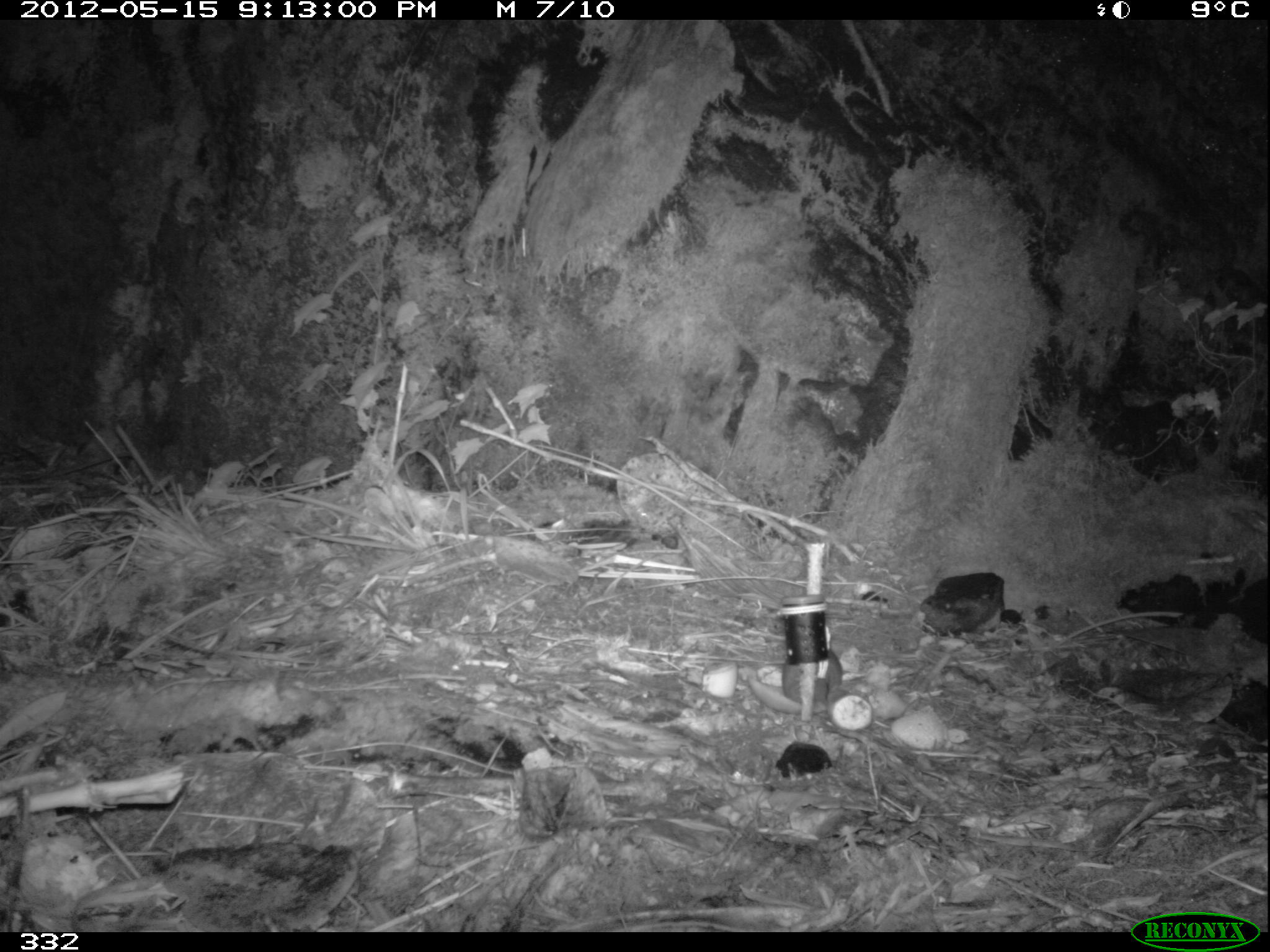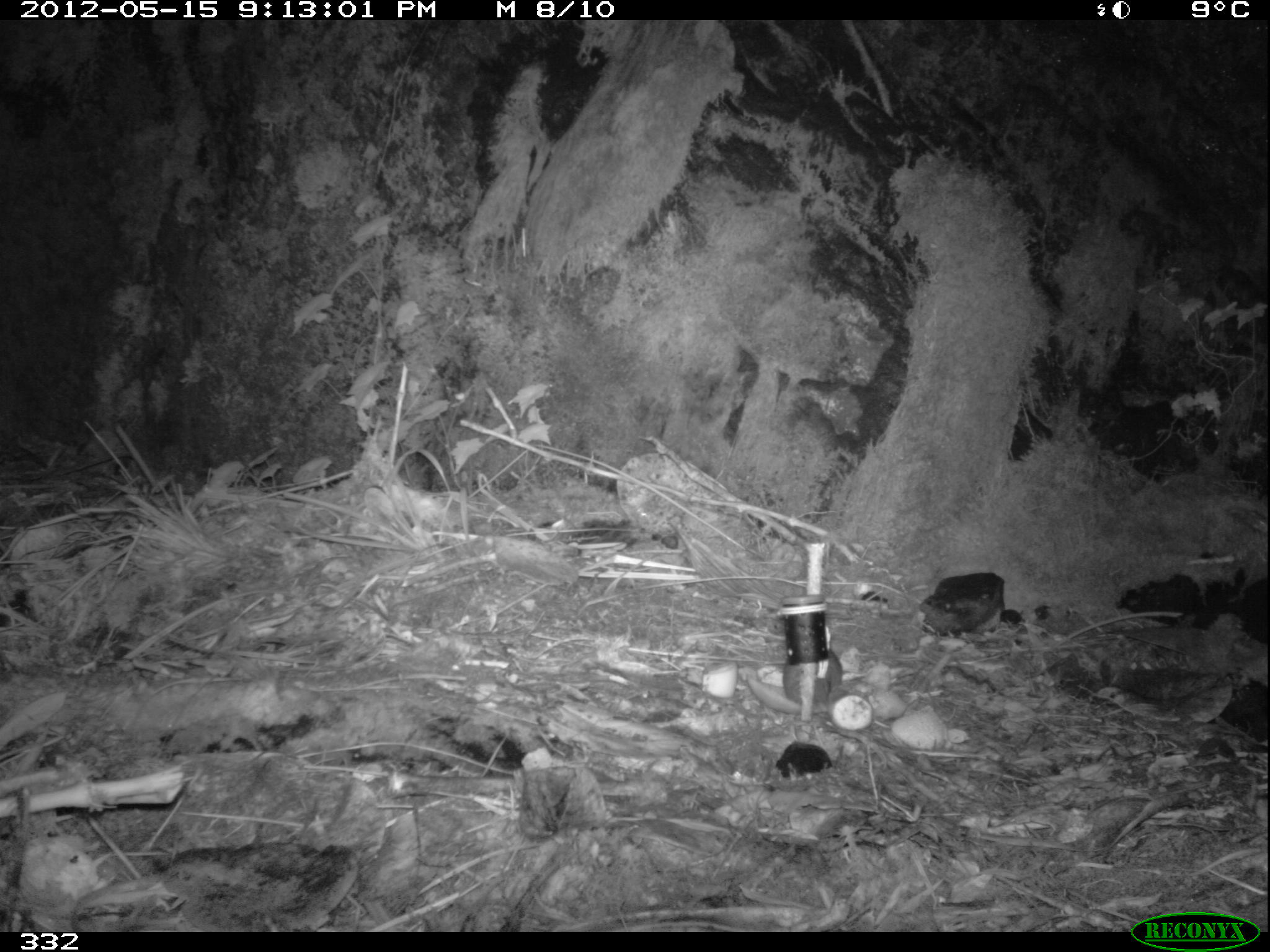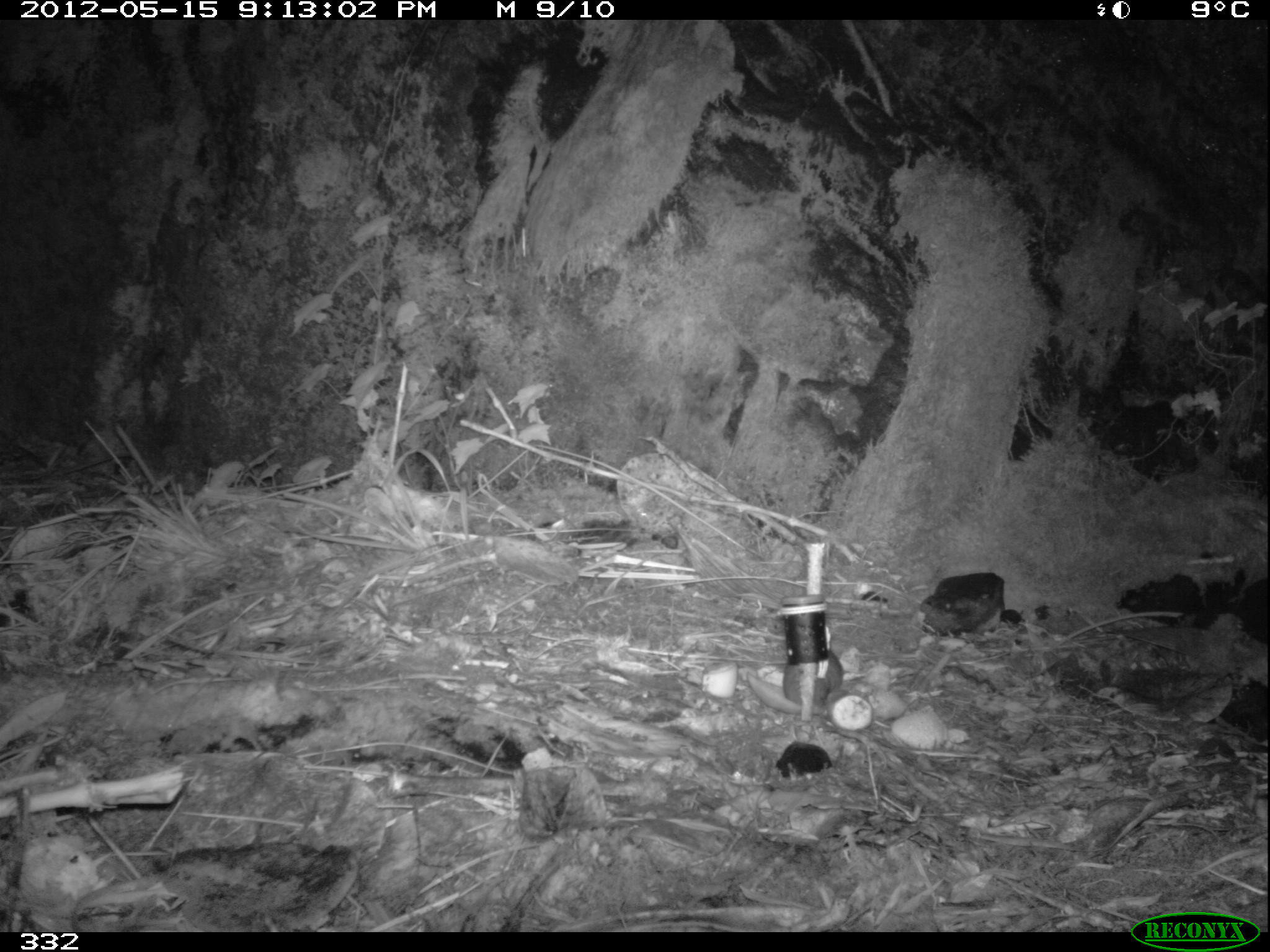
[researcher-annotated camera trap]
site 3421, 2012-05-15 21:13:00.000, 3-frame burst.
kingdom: Animalia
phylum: Chordata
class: Mammalia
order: Rodentia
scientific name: Rodentia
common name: rodents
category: unknown rodent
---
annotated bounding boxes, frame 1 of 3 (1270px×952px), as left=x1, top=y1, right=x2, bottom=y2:
unknown rodent: left=779, top=640, right=843, bottom=707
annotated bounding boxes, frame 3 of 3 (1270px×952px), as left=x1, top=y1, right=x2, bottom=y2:
unknown rodent: left=781, top=648, right=844, bottom=708